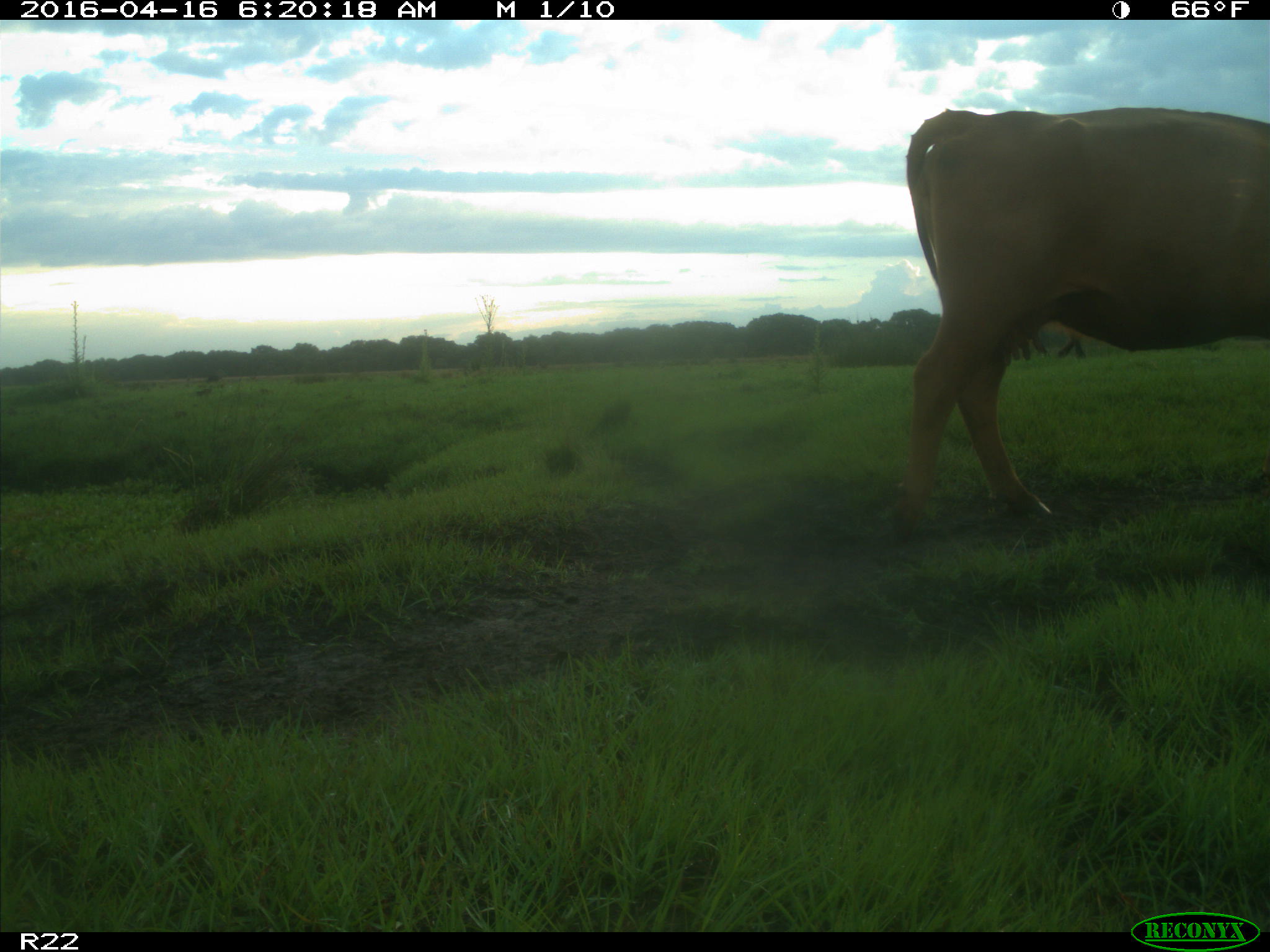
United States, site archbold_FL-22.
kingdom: Animalia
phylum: Chordata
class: Mammalia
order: Artiodactyla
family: Bovidae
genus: Bos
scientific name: Bos taurus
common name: domestic cow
Bos taurus (domestic cow).